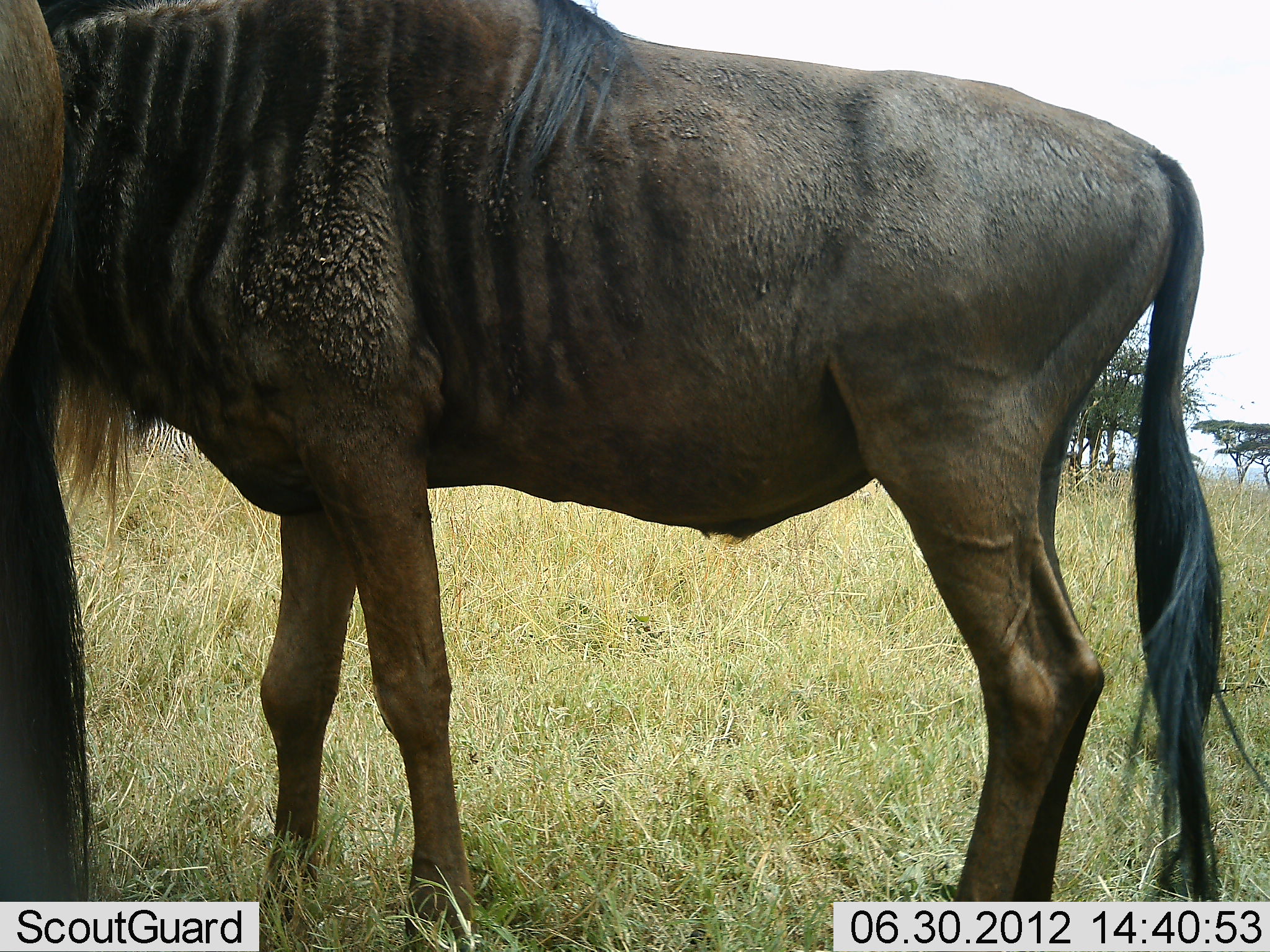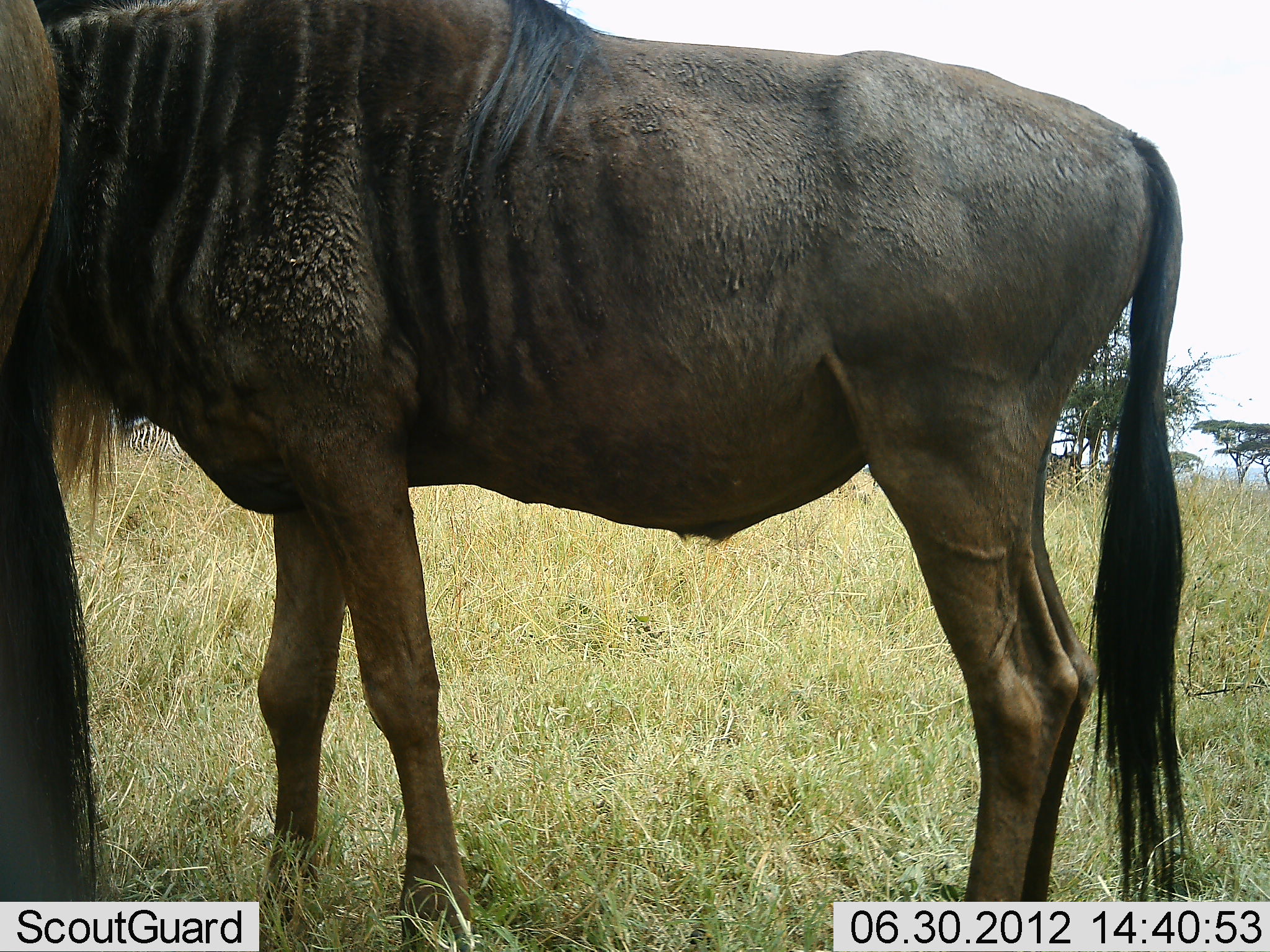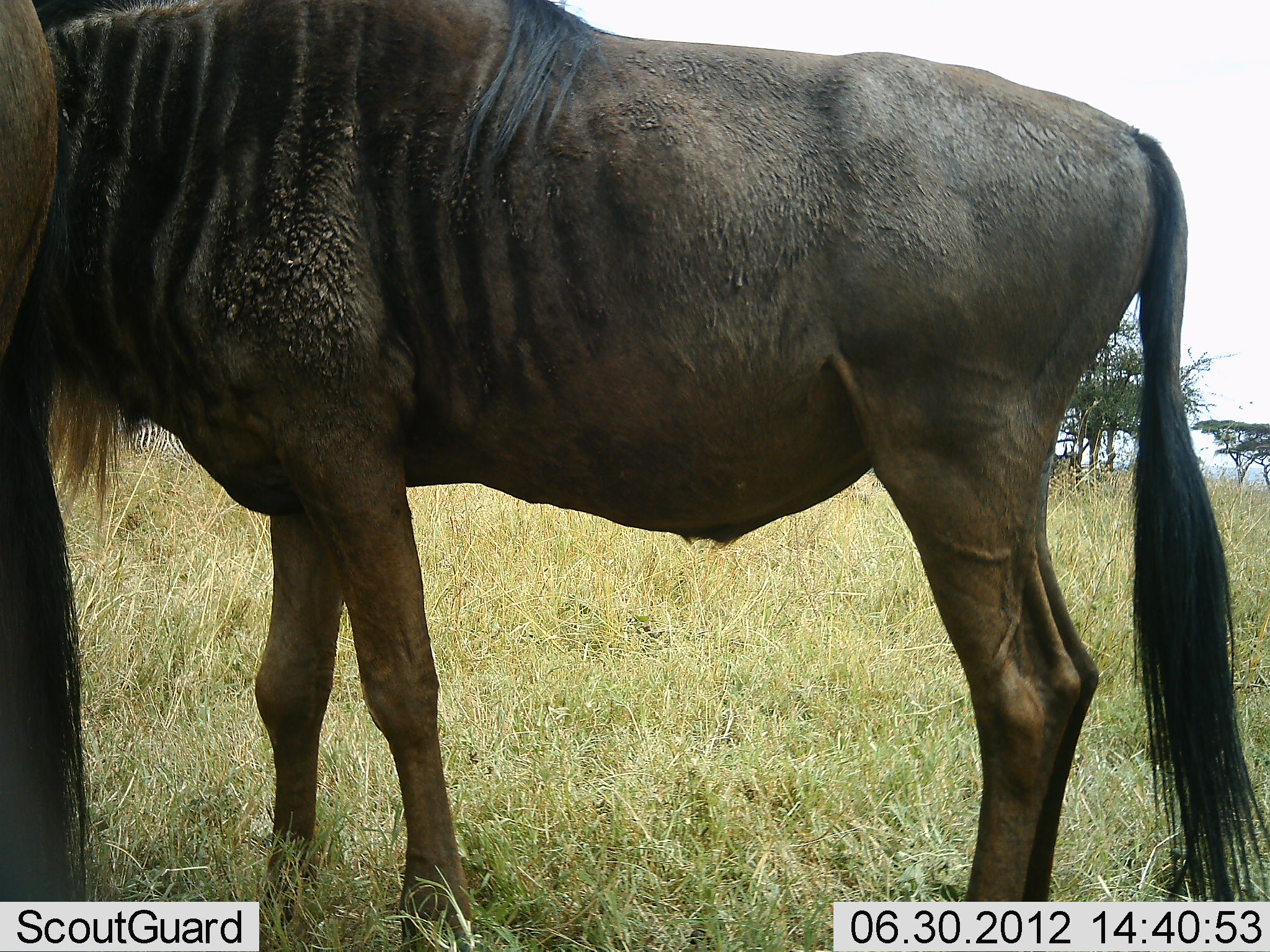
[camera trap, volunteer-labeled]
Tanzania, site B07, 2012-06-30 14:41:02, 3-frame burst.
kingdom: Animalia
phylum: Chordata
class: Mammalia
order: Artiodactyla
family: Bovidae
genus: Connochaetes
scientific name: Connochaetes taurinus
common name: blue wildebeest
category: wildebeest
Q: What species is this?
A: Wildebeest (blue wildebeest) (Connochaetes taurinus).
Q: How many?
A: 2.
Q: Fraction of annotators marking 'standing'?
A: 100%.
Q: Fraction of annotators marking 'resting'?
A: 10%.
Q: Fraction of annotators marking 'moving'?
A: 0%.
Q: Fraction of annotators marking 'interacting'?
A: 0%.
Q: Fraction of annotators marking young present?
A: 0%.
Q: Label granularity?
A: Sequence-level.